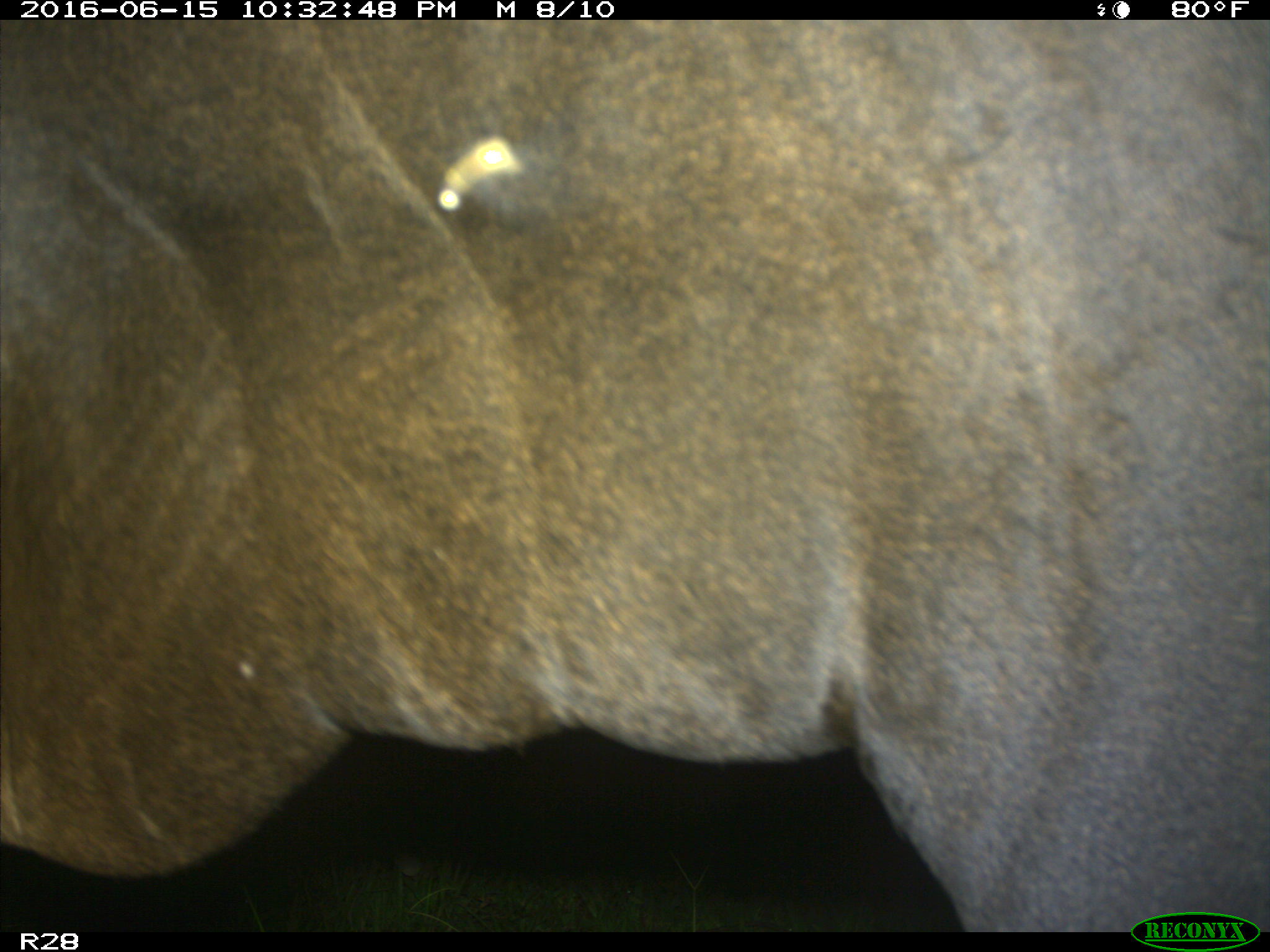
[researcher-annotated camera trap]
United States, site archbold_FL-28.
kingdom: Animalia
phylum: Chordata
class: Mammalia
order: Artiodactyla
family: Bovidae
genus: Bos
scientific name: Bos taurus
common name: domestic cow